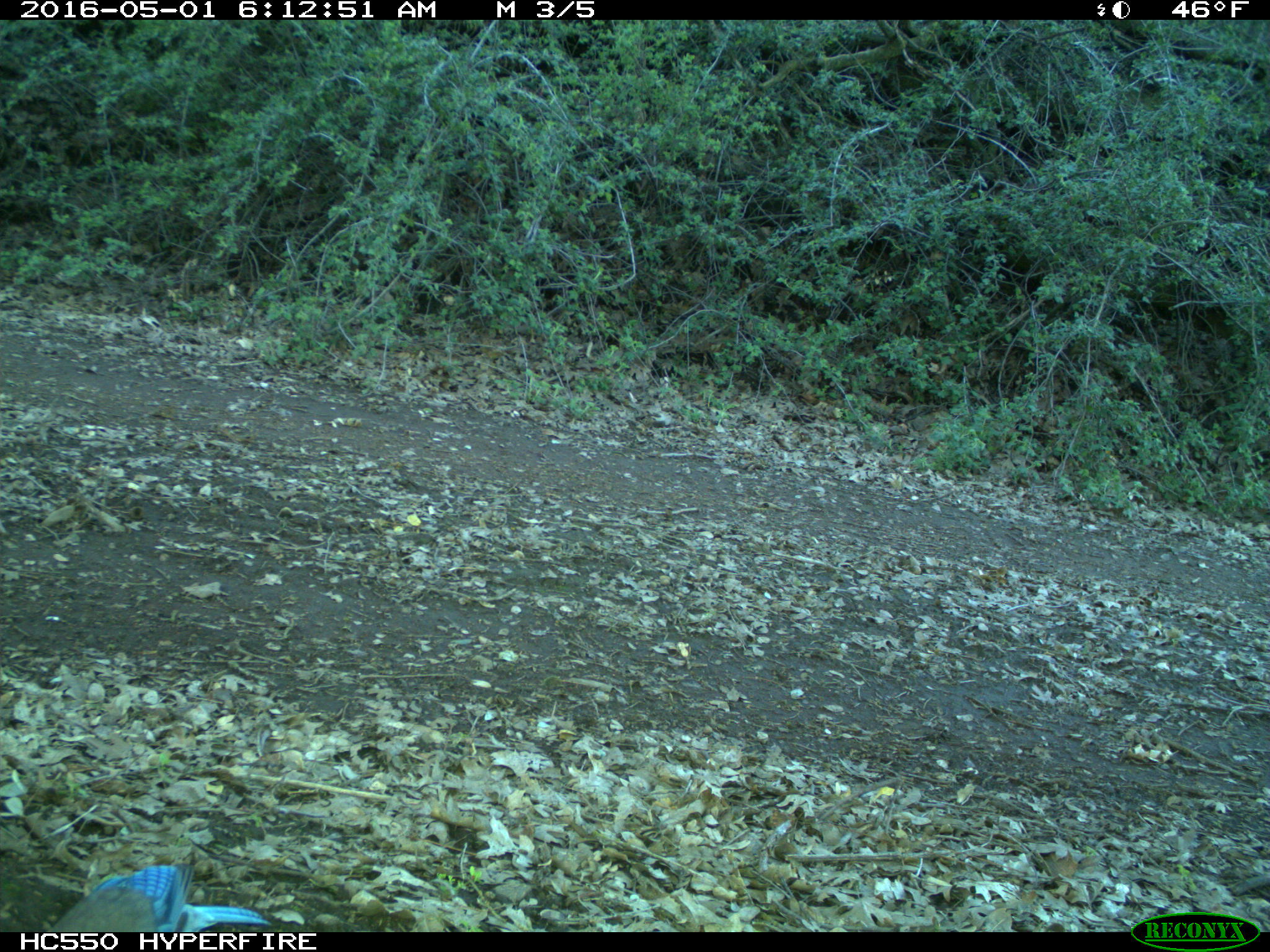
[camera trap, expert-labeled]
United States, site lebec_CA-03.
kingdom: Animalia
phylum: Chordata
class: Aves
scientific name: Aves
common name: birds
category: unidentified bird